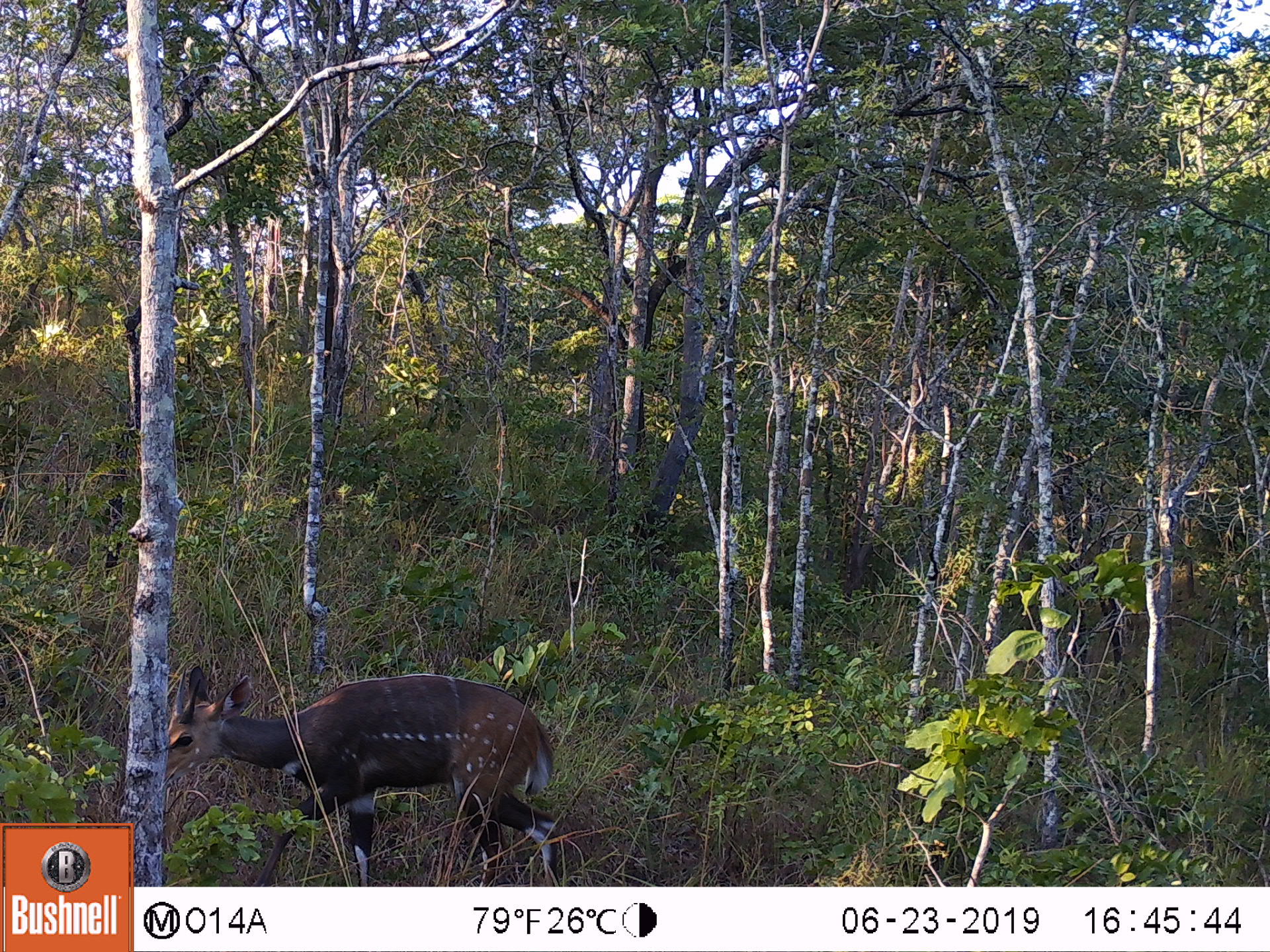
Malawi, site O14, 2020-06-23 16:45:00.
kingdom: Animalia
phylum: Chordata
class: Mammalia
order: Artiodactyla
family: Bovidae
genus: Tragelaphus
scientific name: Tragelaphus sylvaticus sylvaticus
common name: cape bushbuck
Cape bushbuck (Tragelaphus sylvaticus sylvaticus), count 1.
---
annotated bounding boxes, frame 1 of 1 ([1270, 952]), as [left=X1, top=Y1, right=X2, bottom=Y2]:
cape bushbuck: [left=163, top=654, right=575, bottom=878]